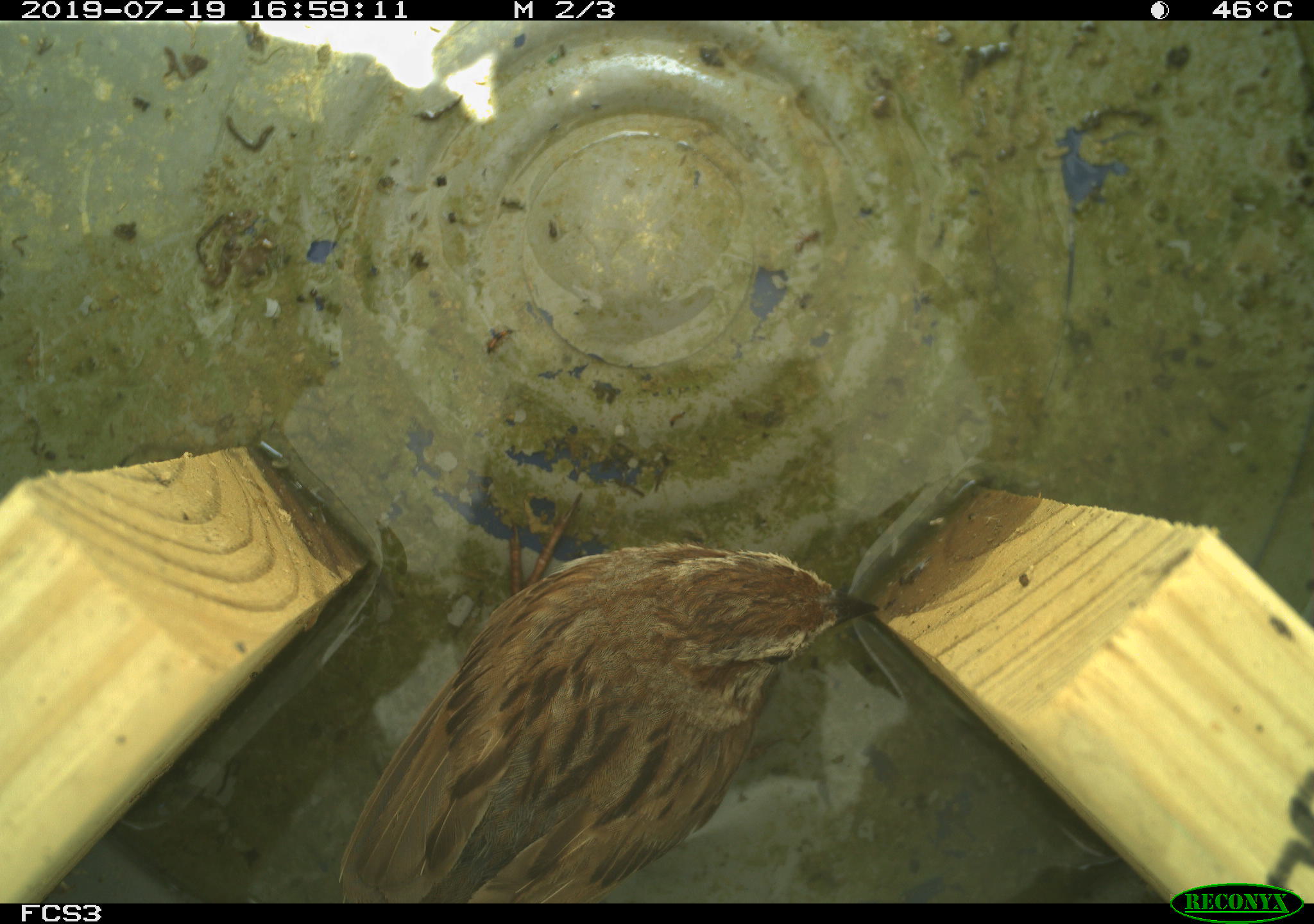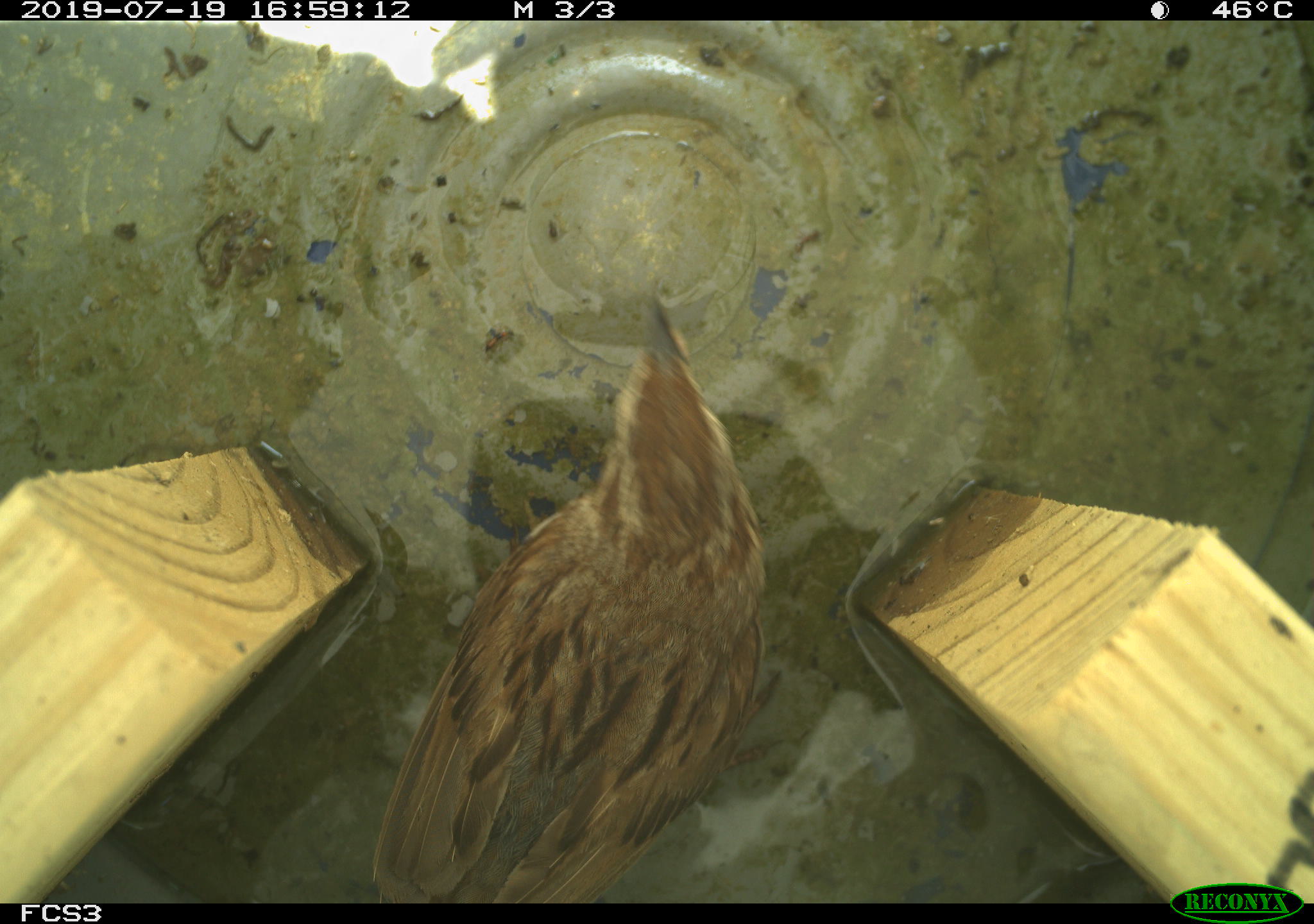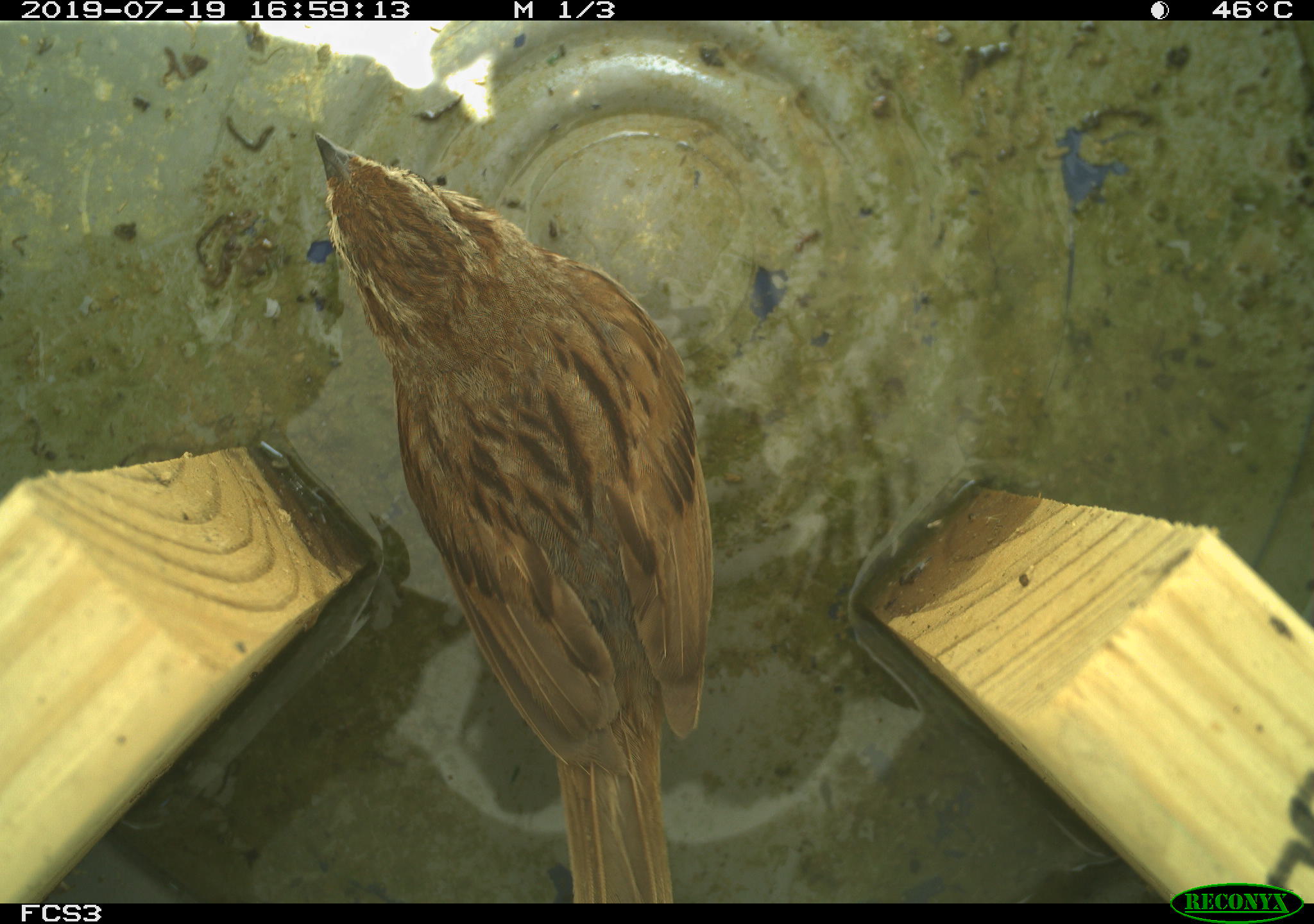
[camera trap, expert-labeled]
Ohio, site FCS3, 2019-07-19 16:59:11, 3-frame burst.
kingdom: Animalia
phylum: Chordata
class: Aves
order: Passeriformes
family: Passerellidae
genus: Melospiza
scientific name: Melospiza melodia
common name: song sparrow